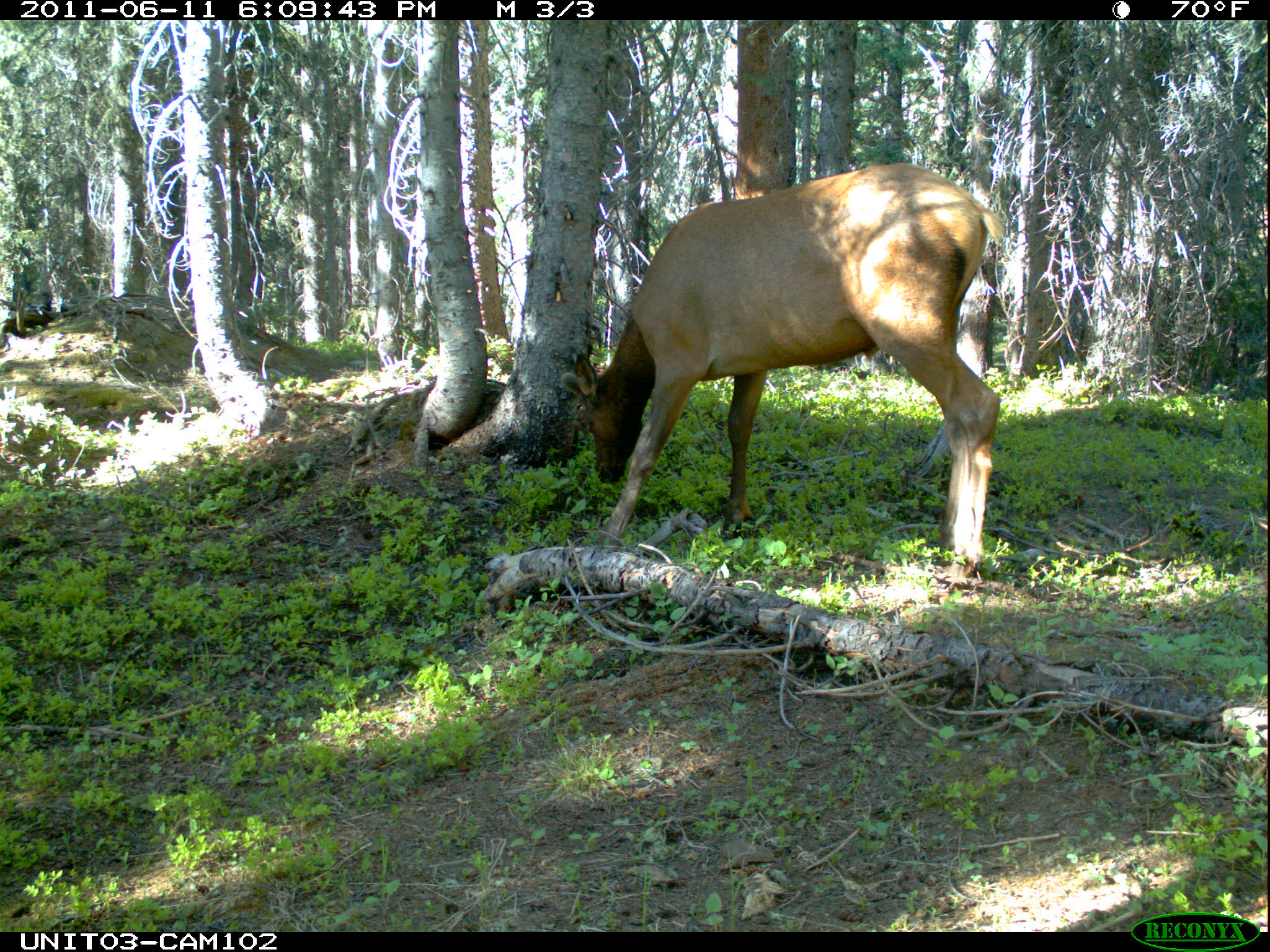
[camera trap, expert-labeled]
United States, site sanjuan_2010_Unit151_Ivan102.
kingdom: Animalia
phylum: Chordata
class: Mammalia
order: Artiodactyla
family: Cervidae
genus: Cervus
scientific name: Cervus elaphus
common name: red deer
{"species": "Cervus elaphus (red deer)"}